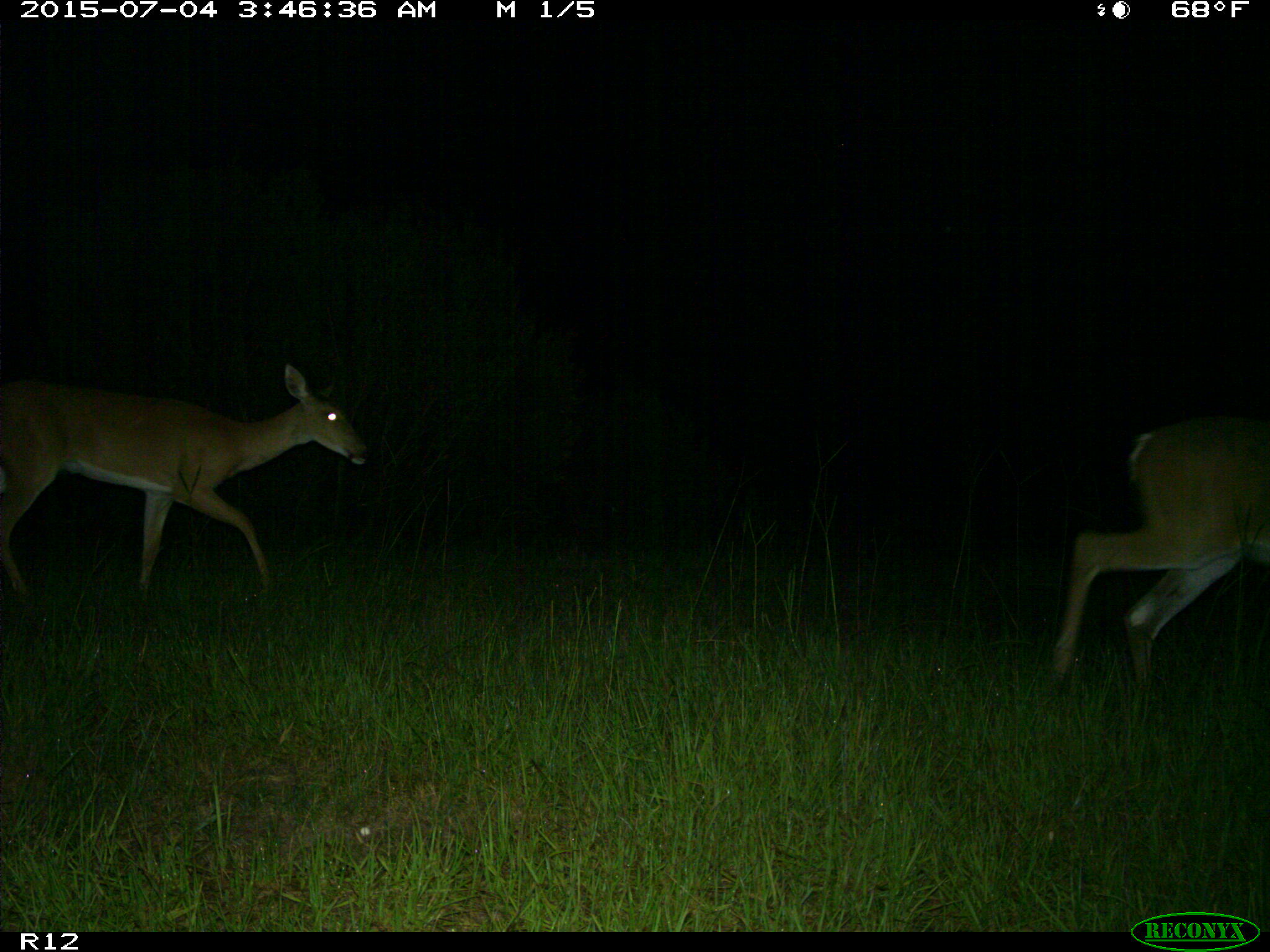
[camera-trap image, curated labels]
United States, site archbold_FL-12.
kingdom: Animalia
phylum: Chordata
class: Mammalia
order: Artiodactyla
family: Cervidae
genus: Odocoileus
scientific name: Odocoileus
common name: deer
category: unidentified deer